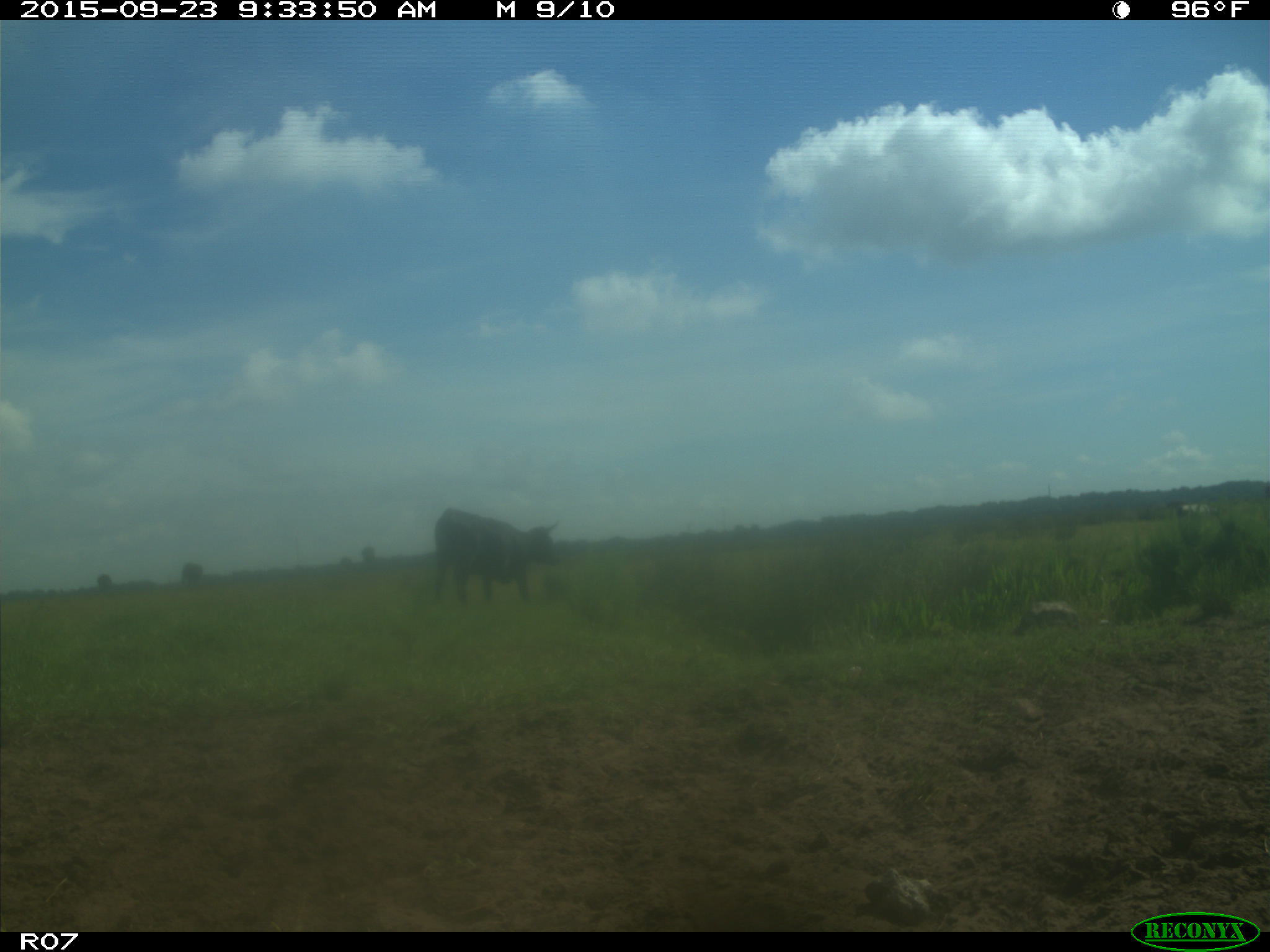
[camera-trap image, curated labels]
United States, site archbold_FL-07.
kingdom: Animalia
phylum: Chordata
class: Mammalia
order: Artiodactyla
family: Bovidae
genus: Bos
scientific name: Bos taurus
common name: domestic cow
Bos taurus (domestic cow).